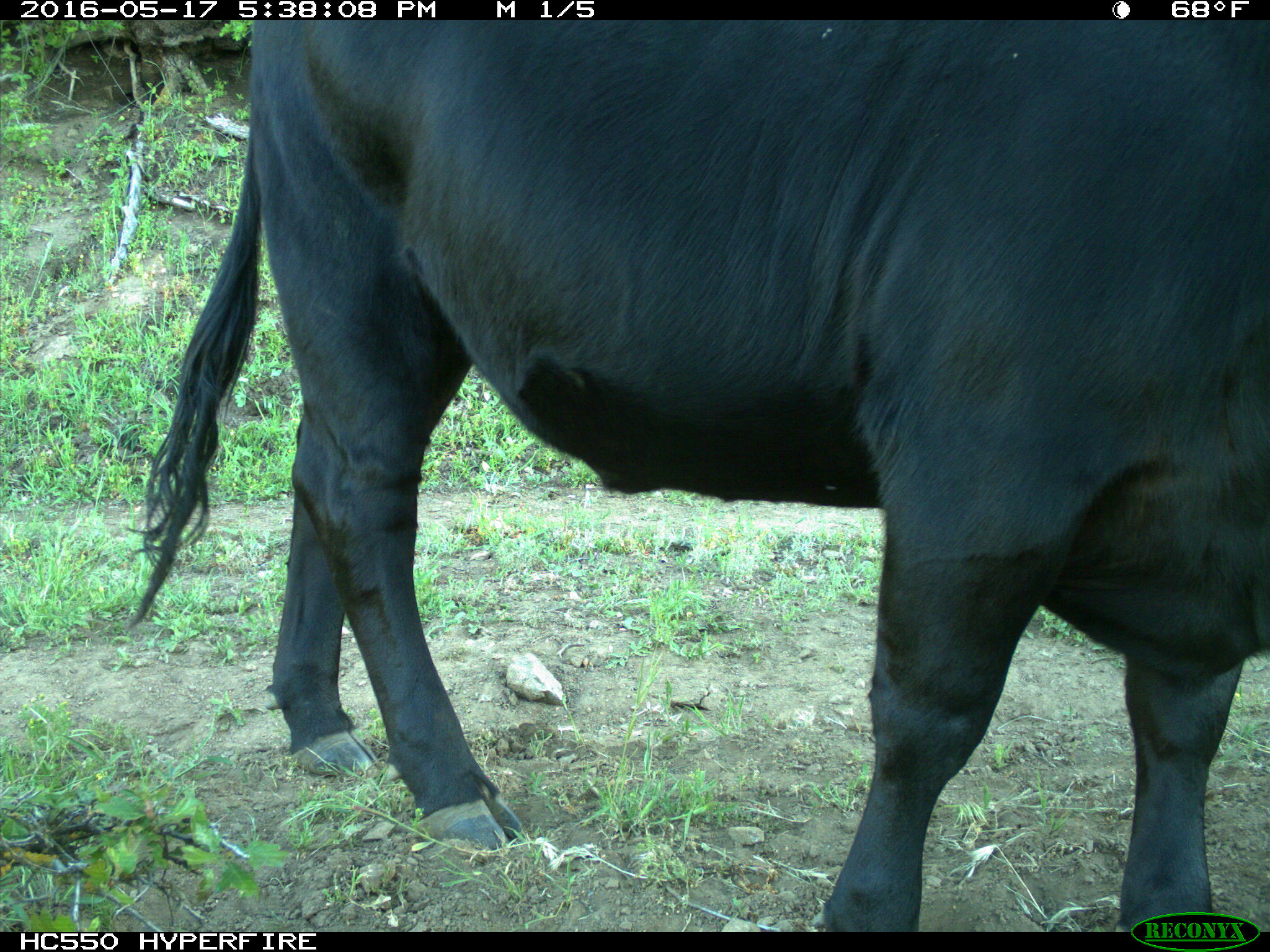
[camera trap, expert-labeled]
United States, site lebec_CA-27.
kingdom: Animalia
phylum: Chordata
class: Mammalia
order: Artiodactyla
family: Bovidae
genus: Bos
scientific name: Bos taurus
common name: domestic cow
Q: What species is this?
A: Bos taurus (domestic cow).